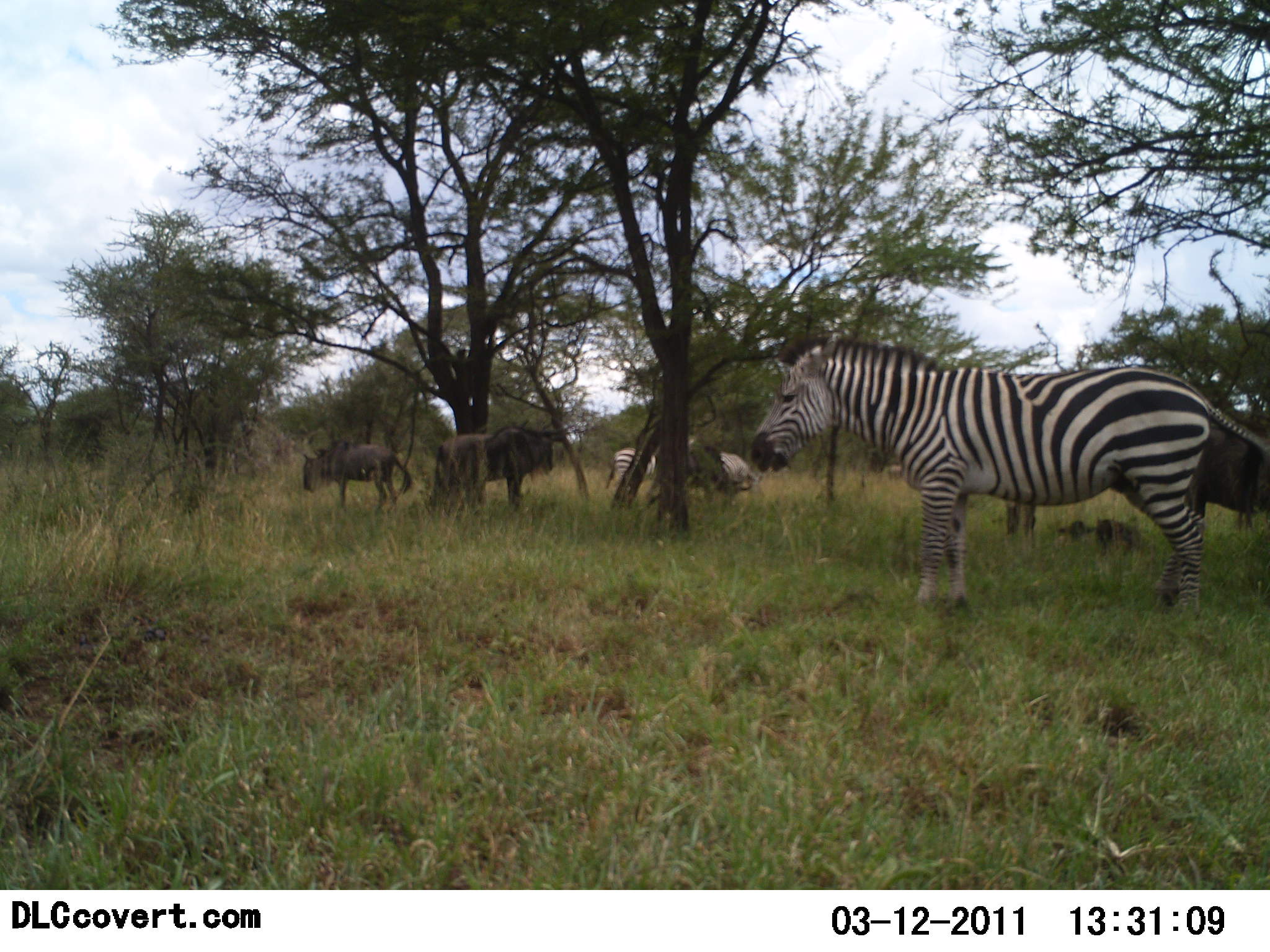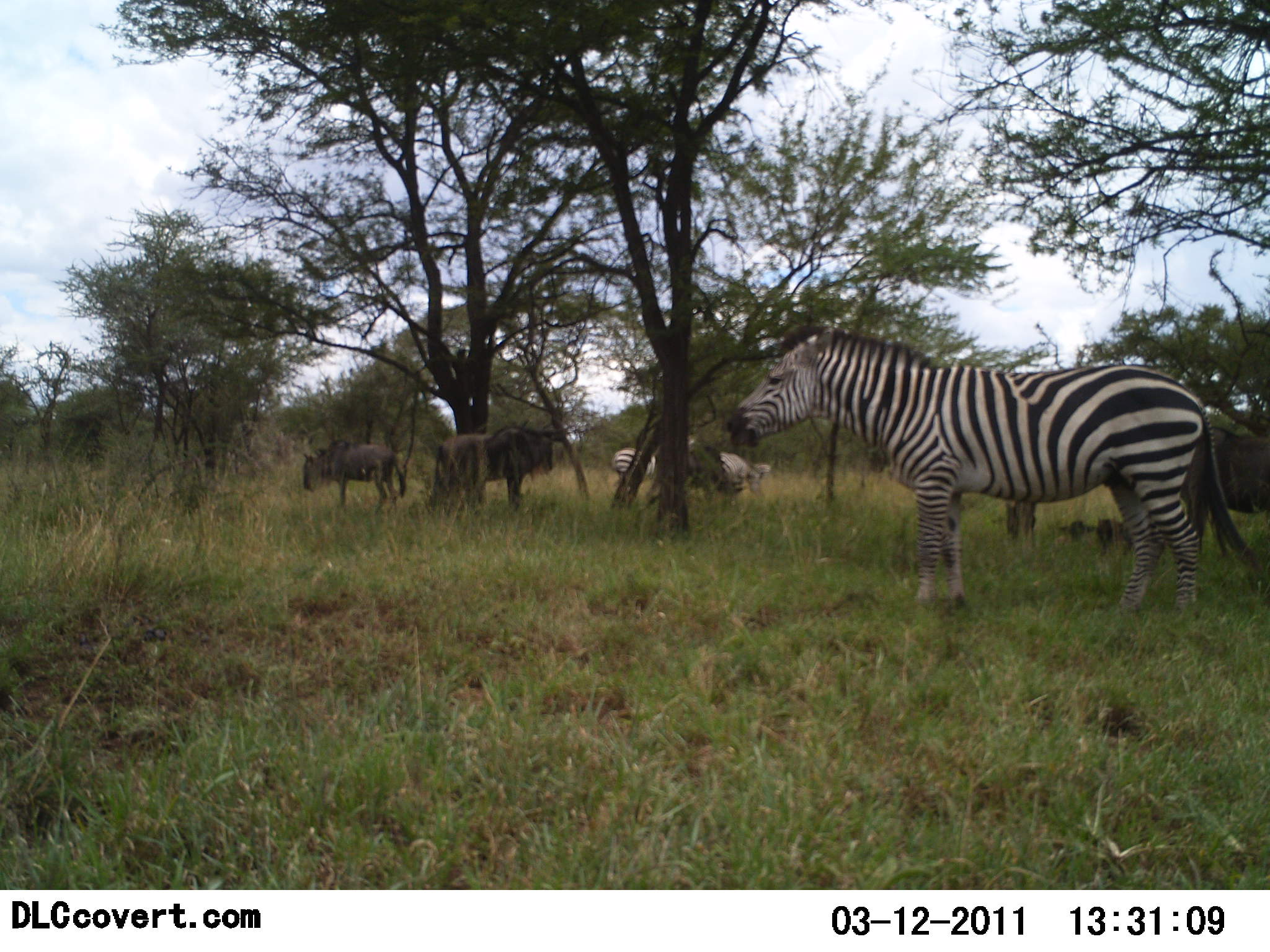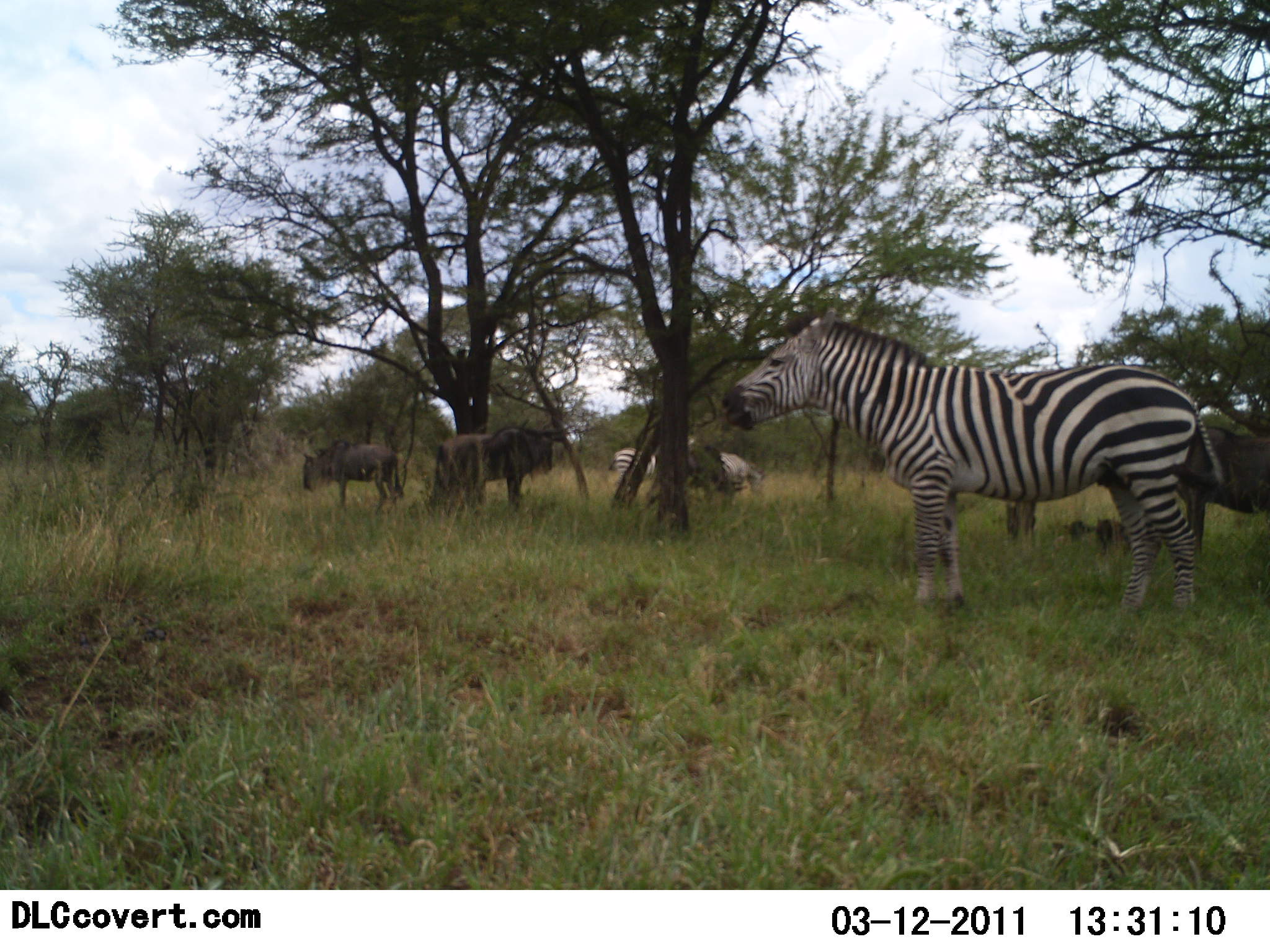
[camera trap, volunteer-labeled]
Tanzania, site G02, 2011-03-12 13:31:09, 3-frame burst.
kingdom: Animalia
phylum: Chordata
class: Mammalia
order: Artiodactyla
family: Bovidae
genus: Connochaetes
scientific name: Connochaetes taurinus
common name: blue wildebeest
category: wildebeest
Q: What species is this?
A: Wildebeest (blue wildebeest) (Connochaetes taurinus).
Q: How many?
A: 3.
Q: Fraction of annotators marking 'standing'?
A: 92%.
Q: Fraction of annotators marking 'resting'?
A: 8%.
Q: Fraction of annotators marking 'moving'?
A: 8%.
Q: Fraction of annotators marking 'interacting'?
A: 0%.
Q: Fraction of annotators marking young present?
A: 0%.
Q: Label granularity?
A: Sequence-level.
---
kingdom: Animalia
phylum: Chordata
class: Mammalia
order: Perissodactyla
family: Equidae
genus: Equus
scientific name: Equus quagga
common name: plains zebra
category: zebra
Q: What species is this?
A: Zebra (plains zebra) (Equus quagga).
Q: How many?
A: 3.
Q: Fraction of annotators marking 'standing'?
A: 93%.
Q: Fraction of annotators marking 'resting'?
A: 7%.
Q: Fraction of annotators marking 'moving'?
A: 0%.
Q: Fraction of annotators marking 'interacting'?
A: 0%.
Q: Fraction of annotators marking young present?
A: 0%.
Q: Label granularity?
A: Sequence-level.